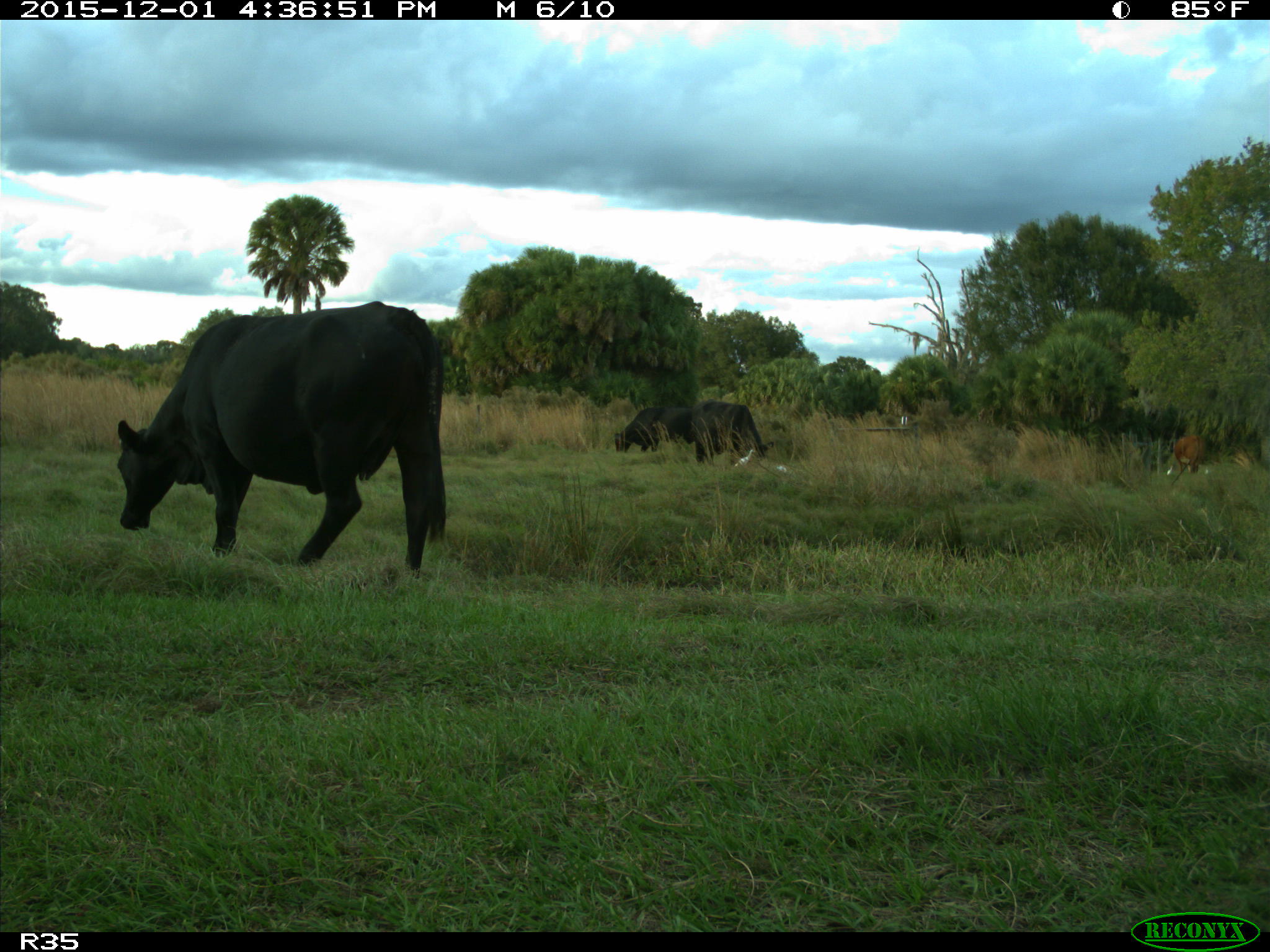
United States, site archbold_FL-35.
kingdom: Animalia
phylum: Chordata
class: Mammalia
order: Artiodactyla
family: Bovidae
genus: Bos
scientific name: Bos taurus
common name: domestic cow